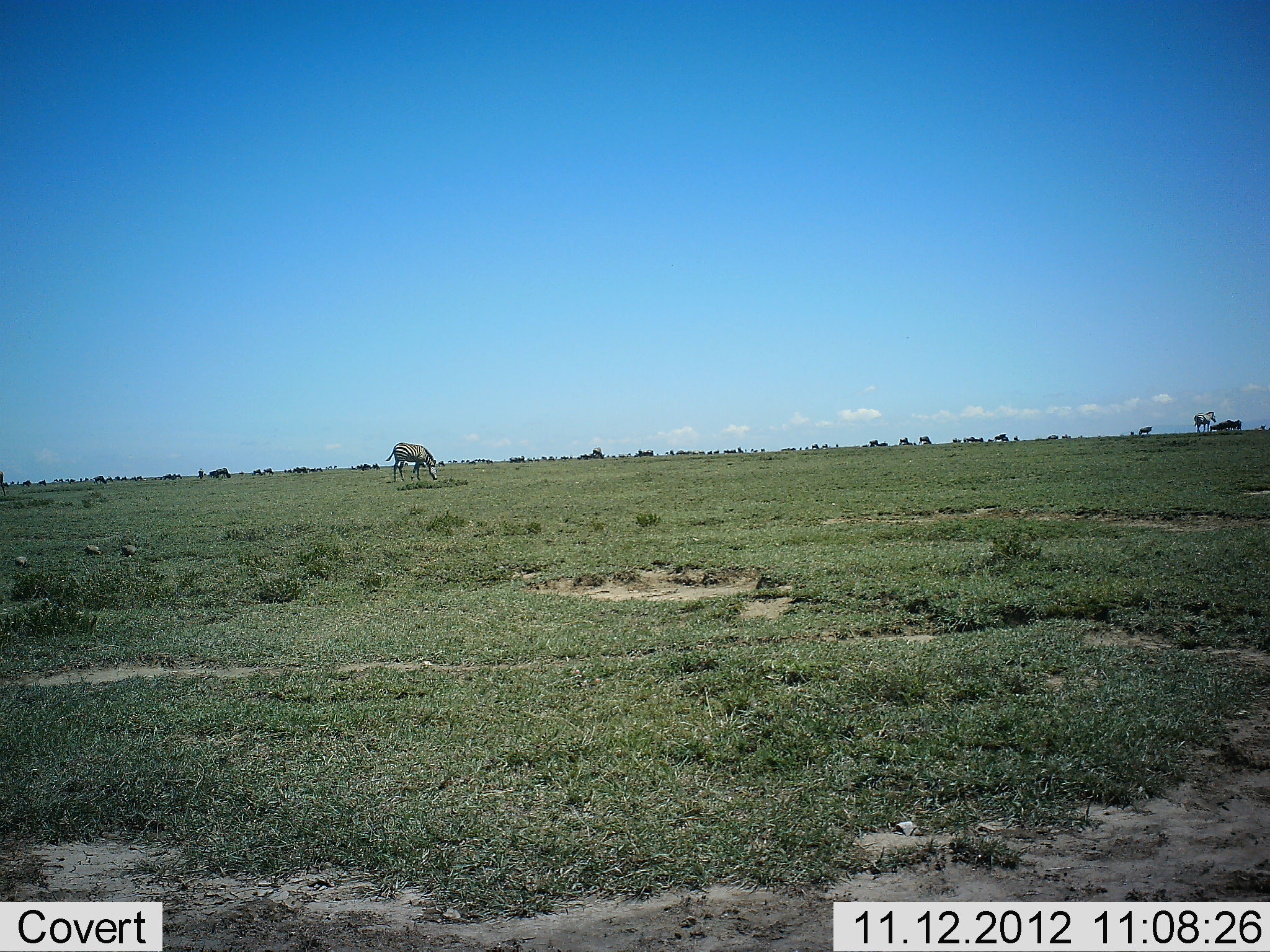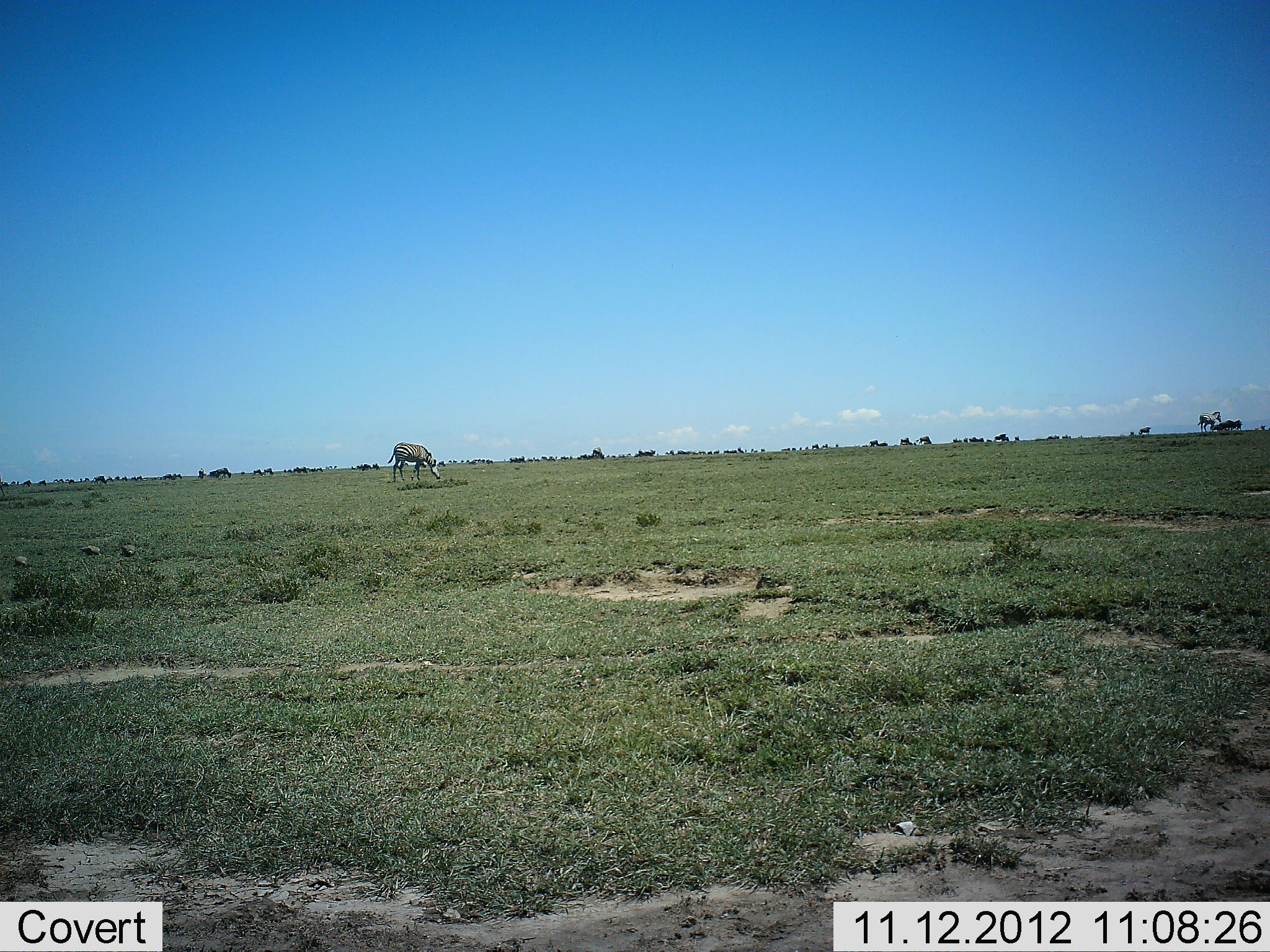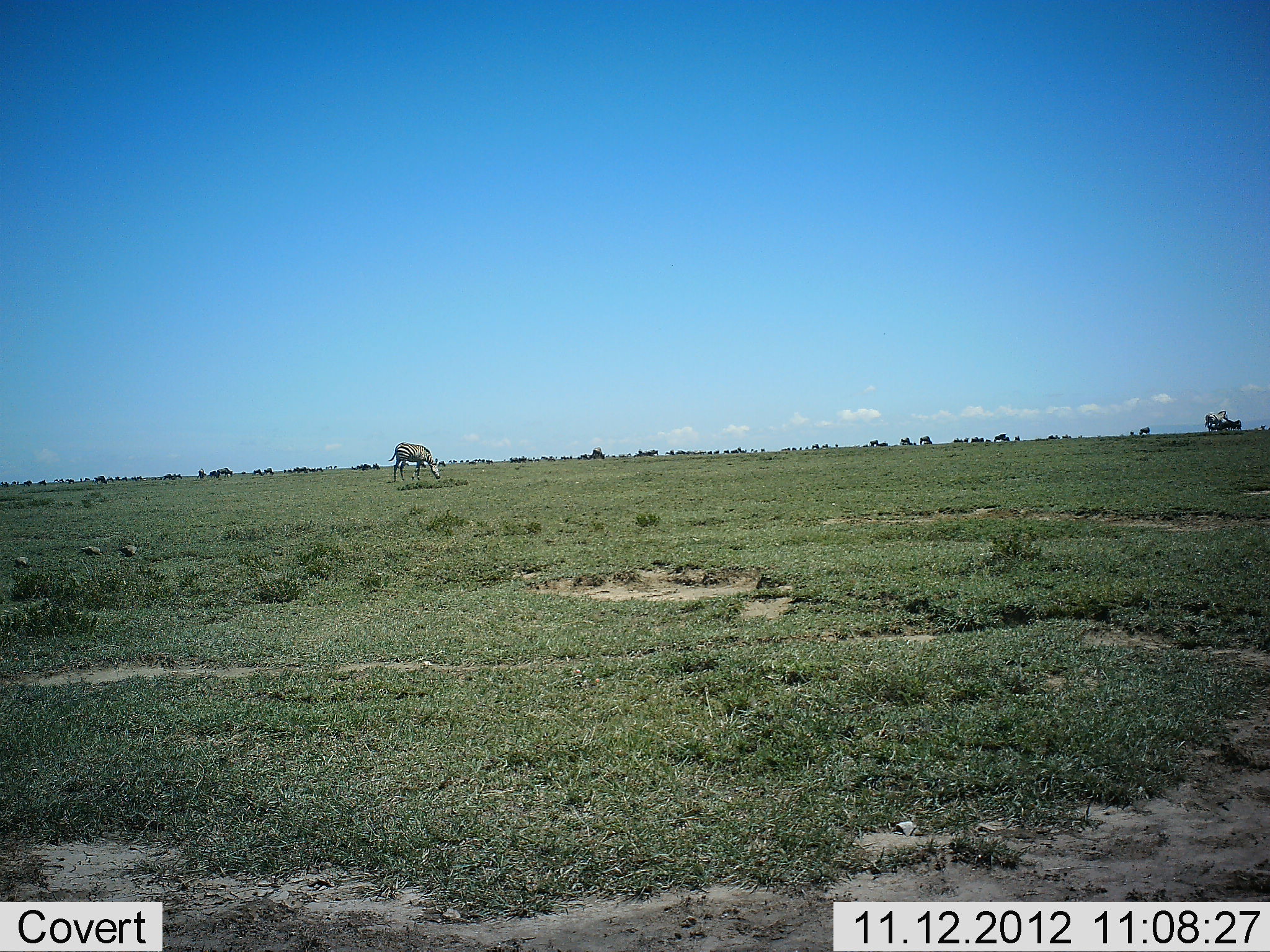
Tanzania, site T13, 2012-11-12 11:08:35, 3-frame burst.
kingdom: Animalia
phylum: Chordata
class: Mammalia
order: Perissodactyla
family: Equidae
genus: Equus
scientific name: Equus quagga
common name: plains zebra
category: zebra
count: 3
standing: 79%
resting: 0%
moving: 50%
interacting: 0%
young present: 0%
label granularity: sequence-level